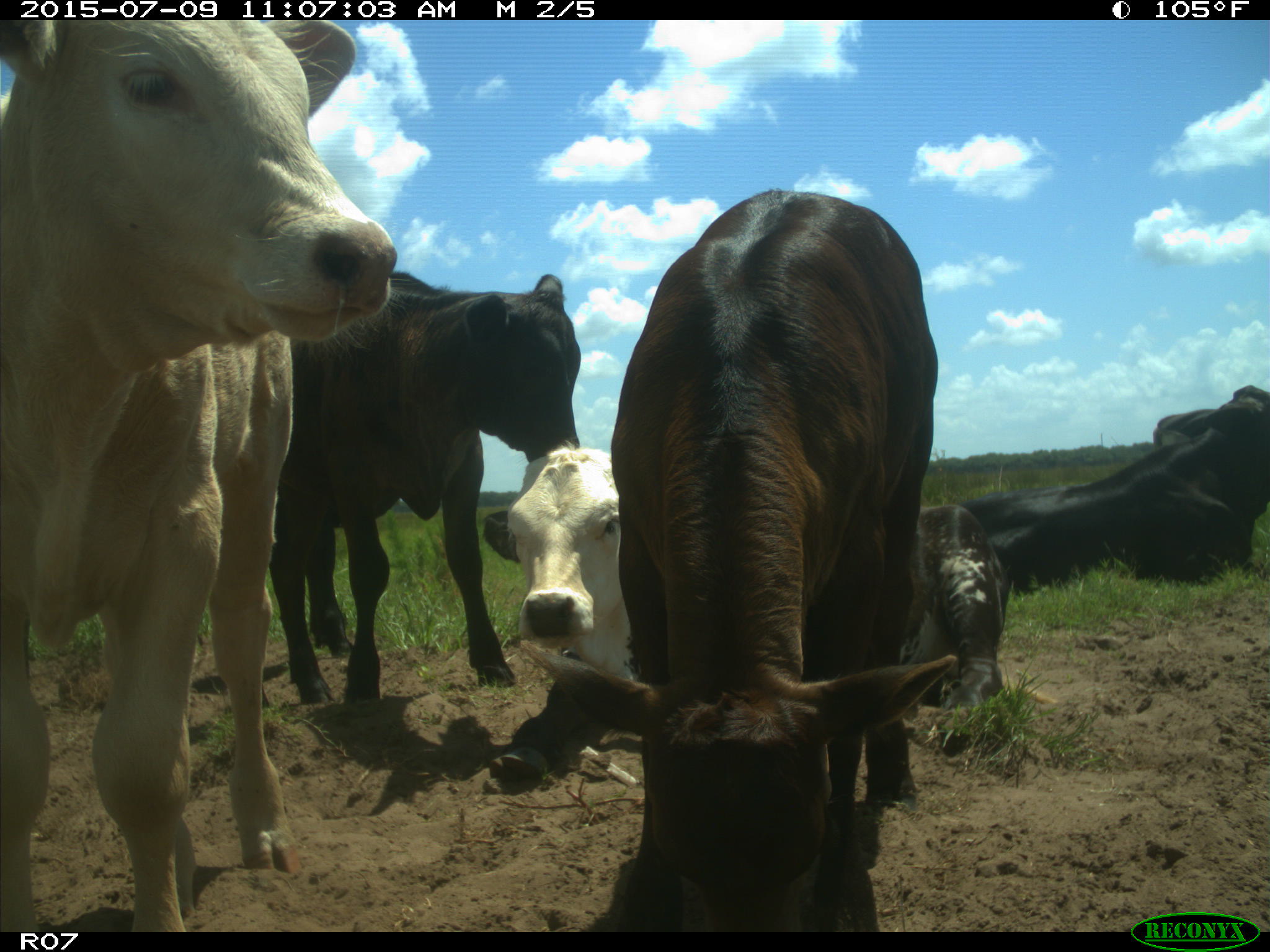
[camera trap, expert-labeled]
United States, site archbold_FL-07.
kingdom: Animalia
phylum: Chordata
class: Mammalia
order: Artiodactyla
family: Bovidae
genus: Bos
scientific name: Bos taurus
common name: domestic cow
Bos taurus (domestic cow).